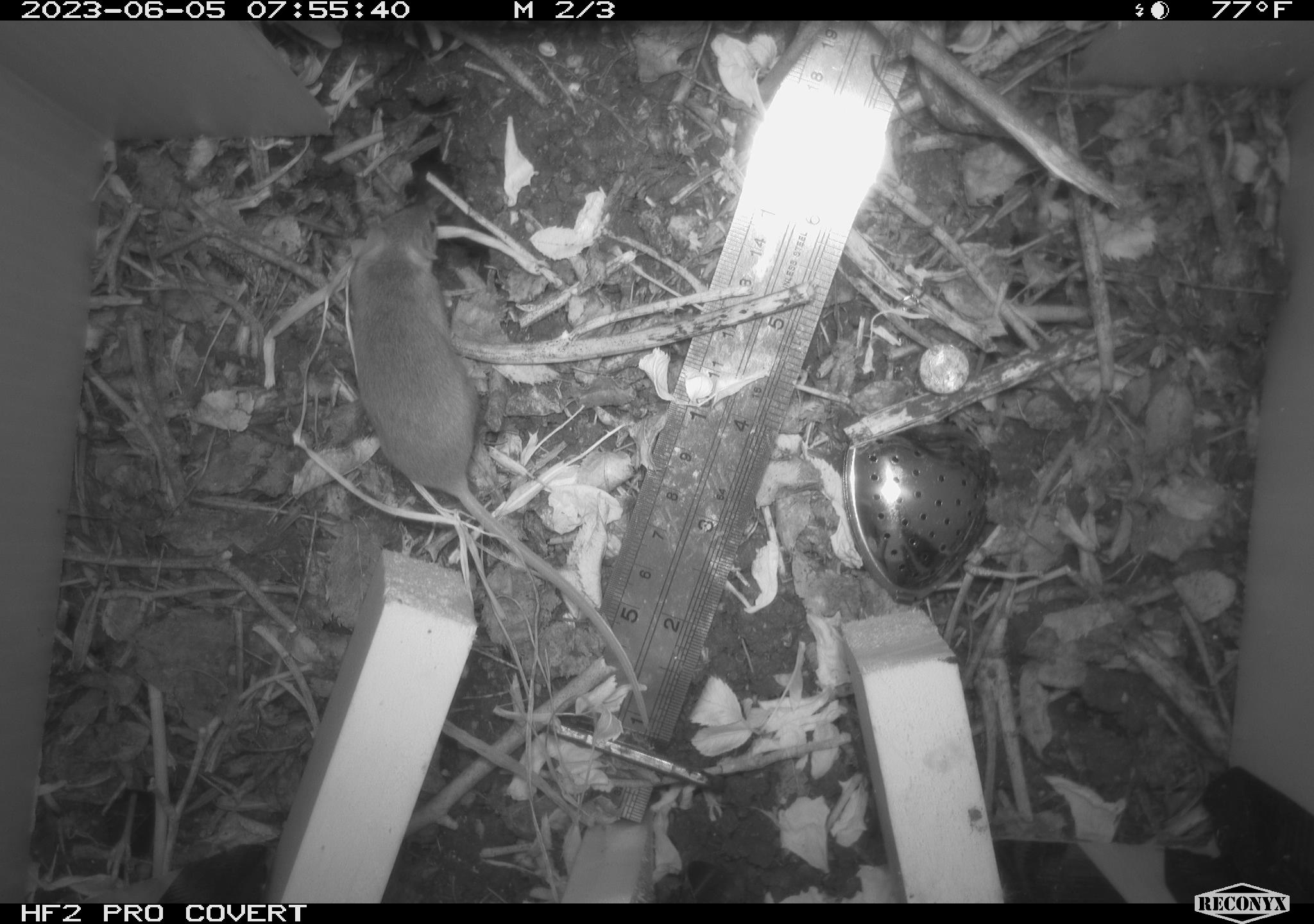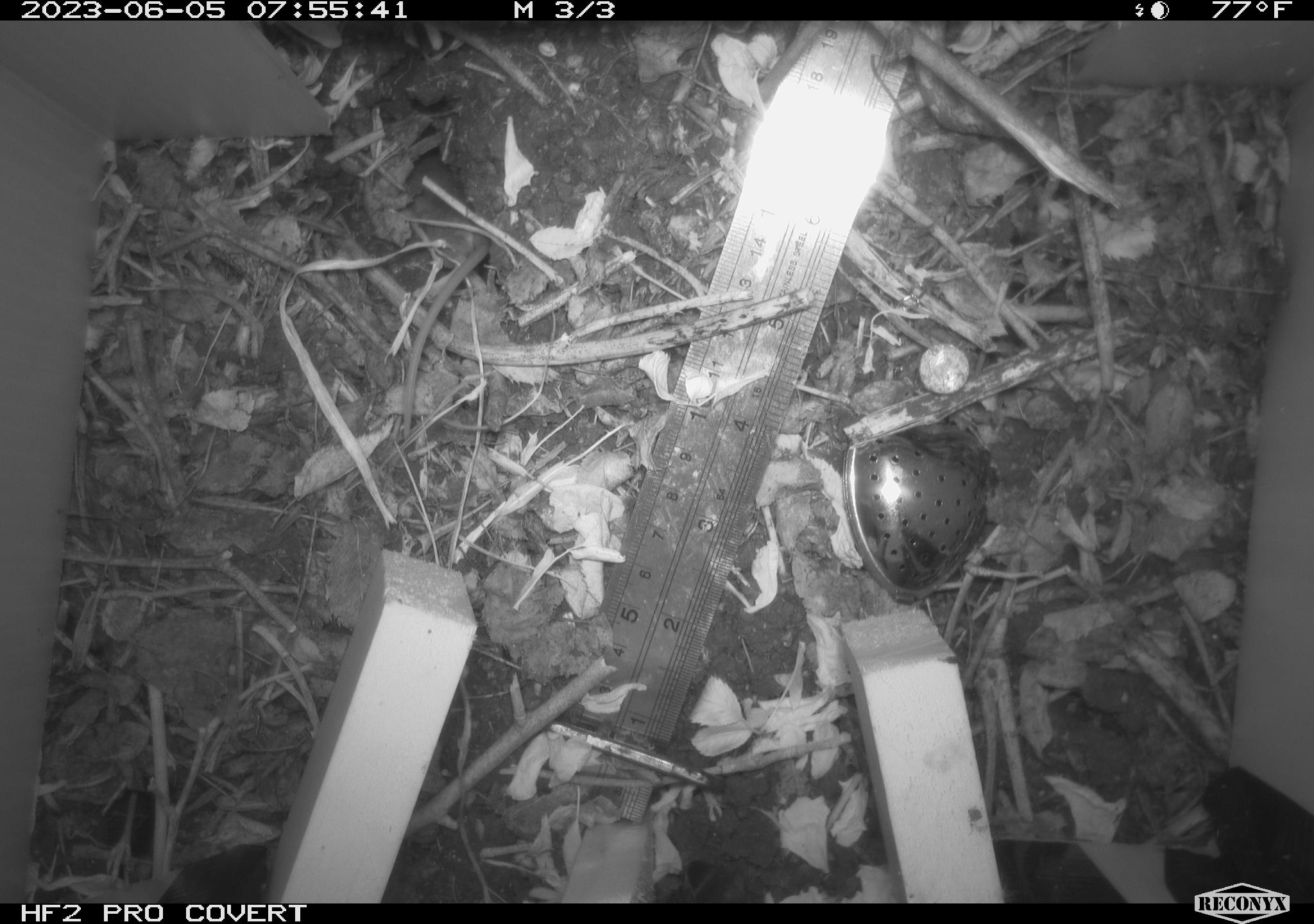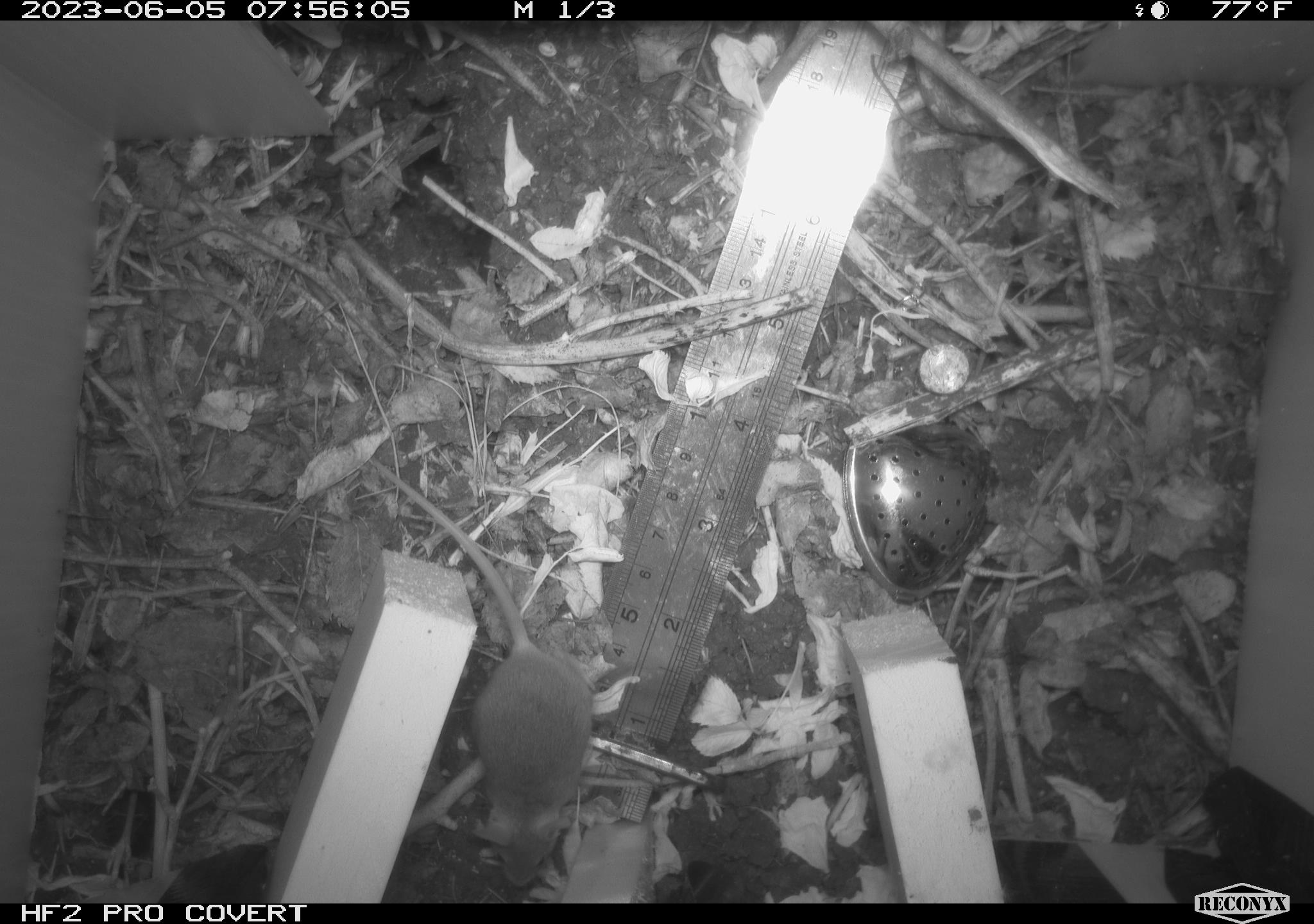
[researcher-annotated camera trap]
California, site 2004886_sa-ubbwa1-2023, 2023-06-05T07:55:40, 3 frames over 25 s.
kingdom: Animalia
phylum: Chordata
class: Mammalia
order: Rodentia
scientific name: Rodentia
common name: rodent